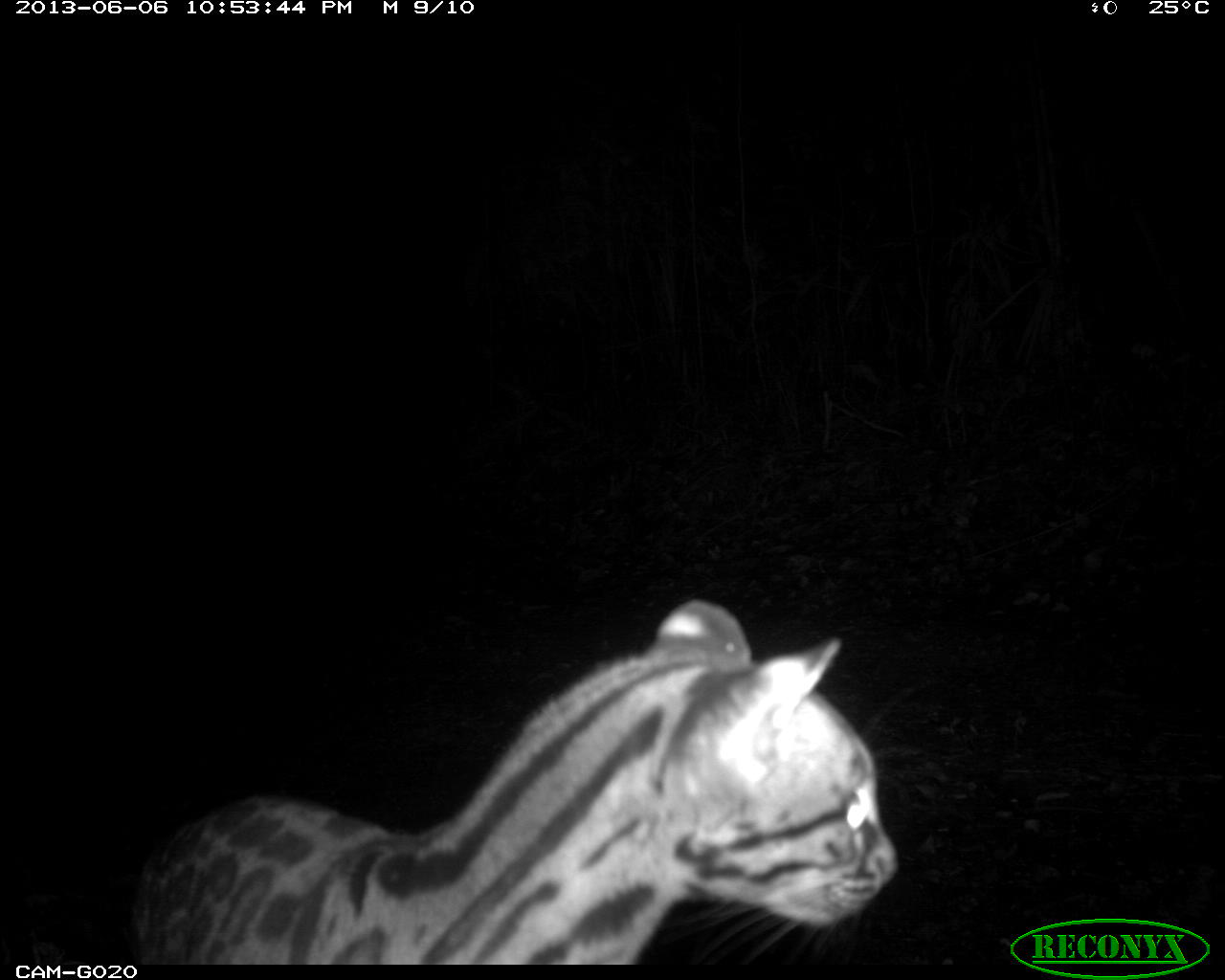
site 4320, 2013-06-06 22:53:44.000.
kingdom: Animalia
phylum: Chordata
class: Mammalia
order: Carnivora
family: Felidae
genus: Leopardus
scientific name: Leopardus wiedii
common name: margay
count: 1